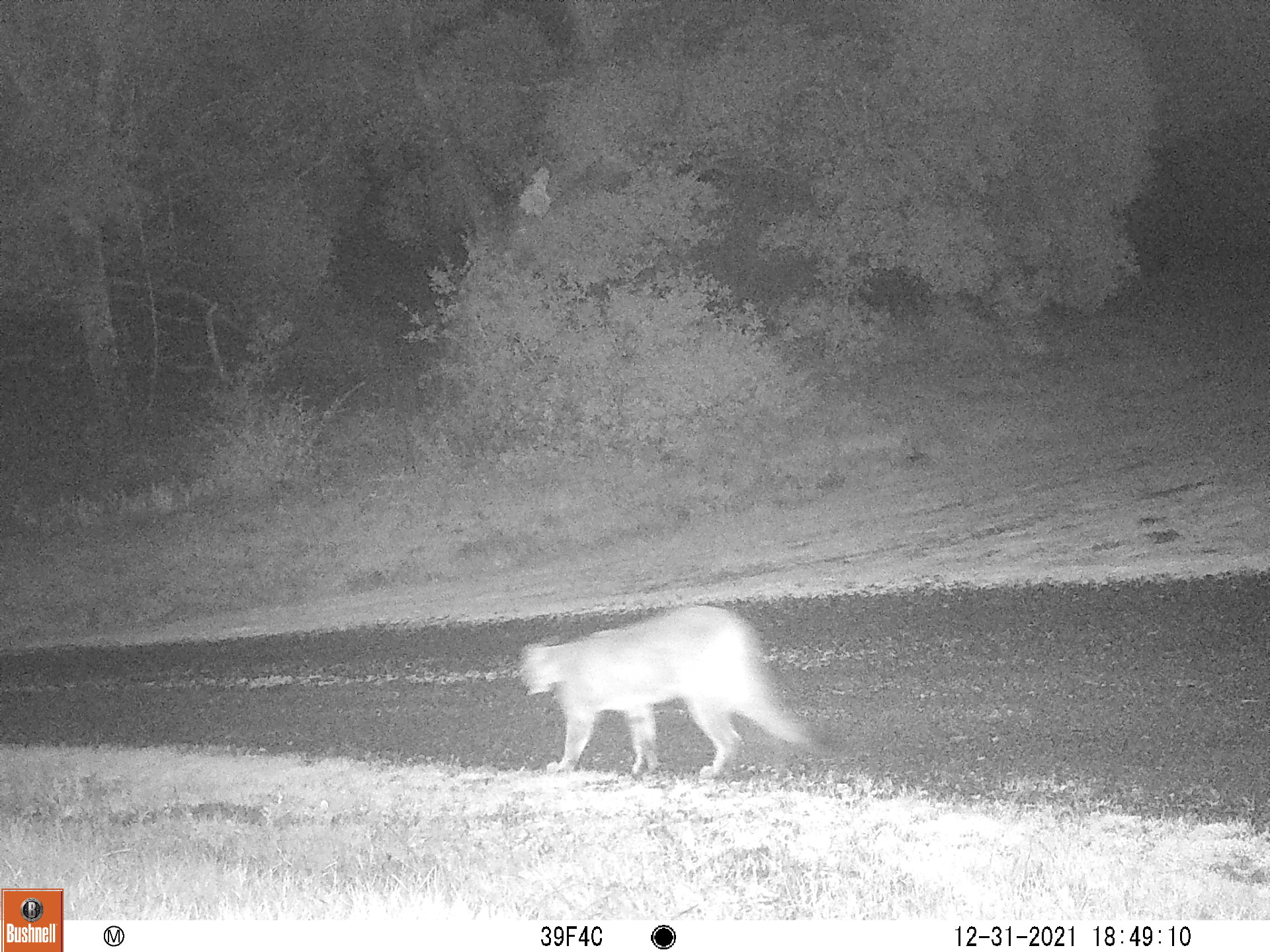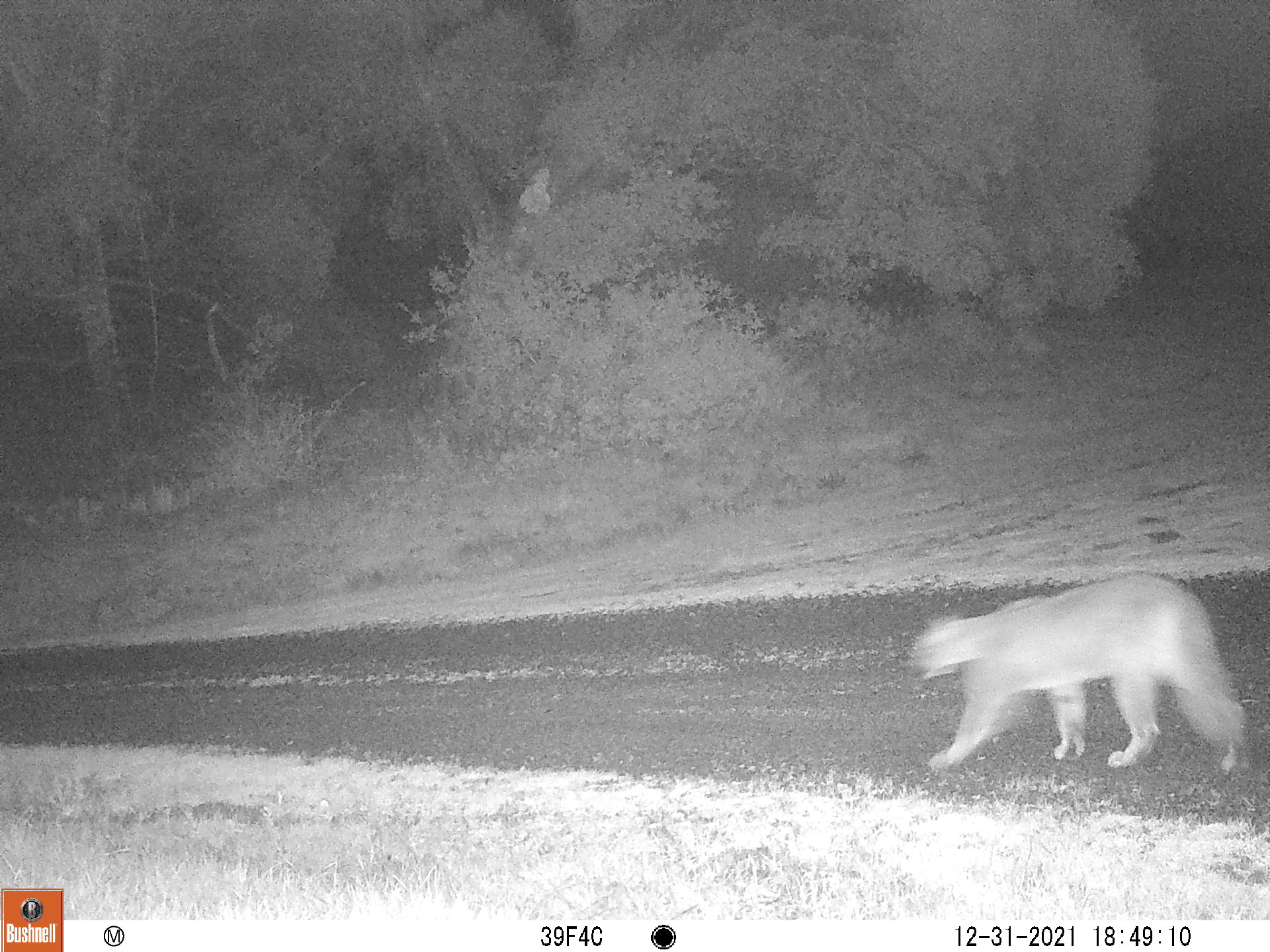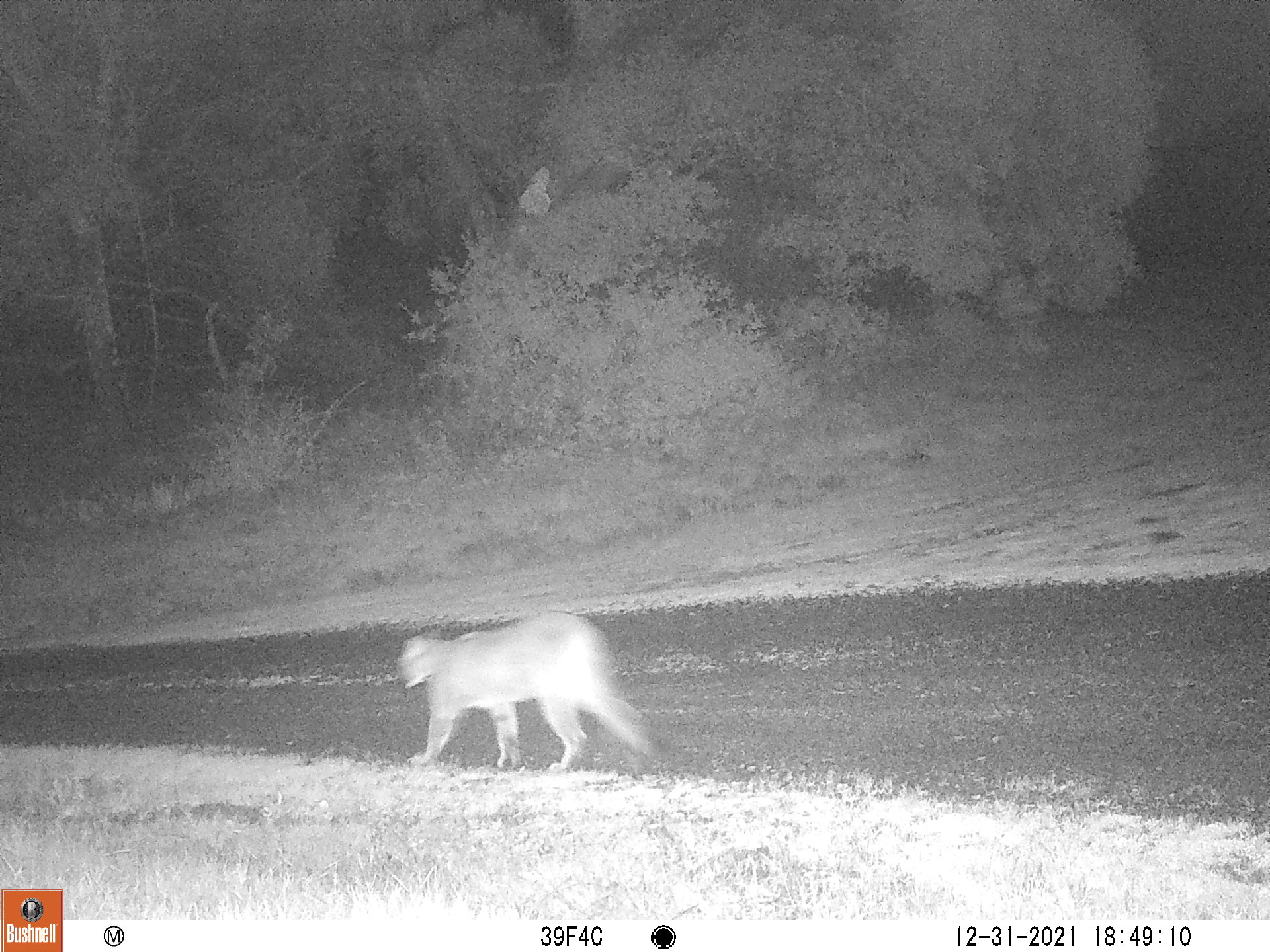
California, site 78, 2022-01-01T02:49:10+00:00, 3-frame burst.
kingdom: Animalia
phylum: Chordata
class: Mammalia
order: Carnivora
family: Felidae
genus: Puma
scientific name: Puma concolor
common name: puma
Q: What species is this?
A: Puma (Puma concolor).